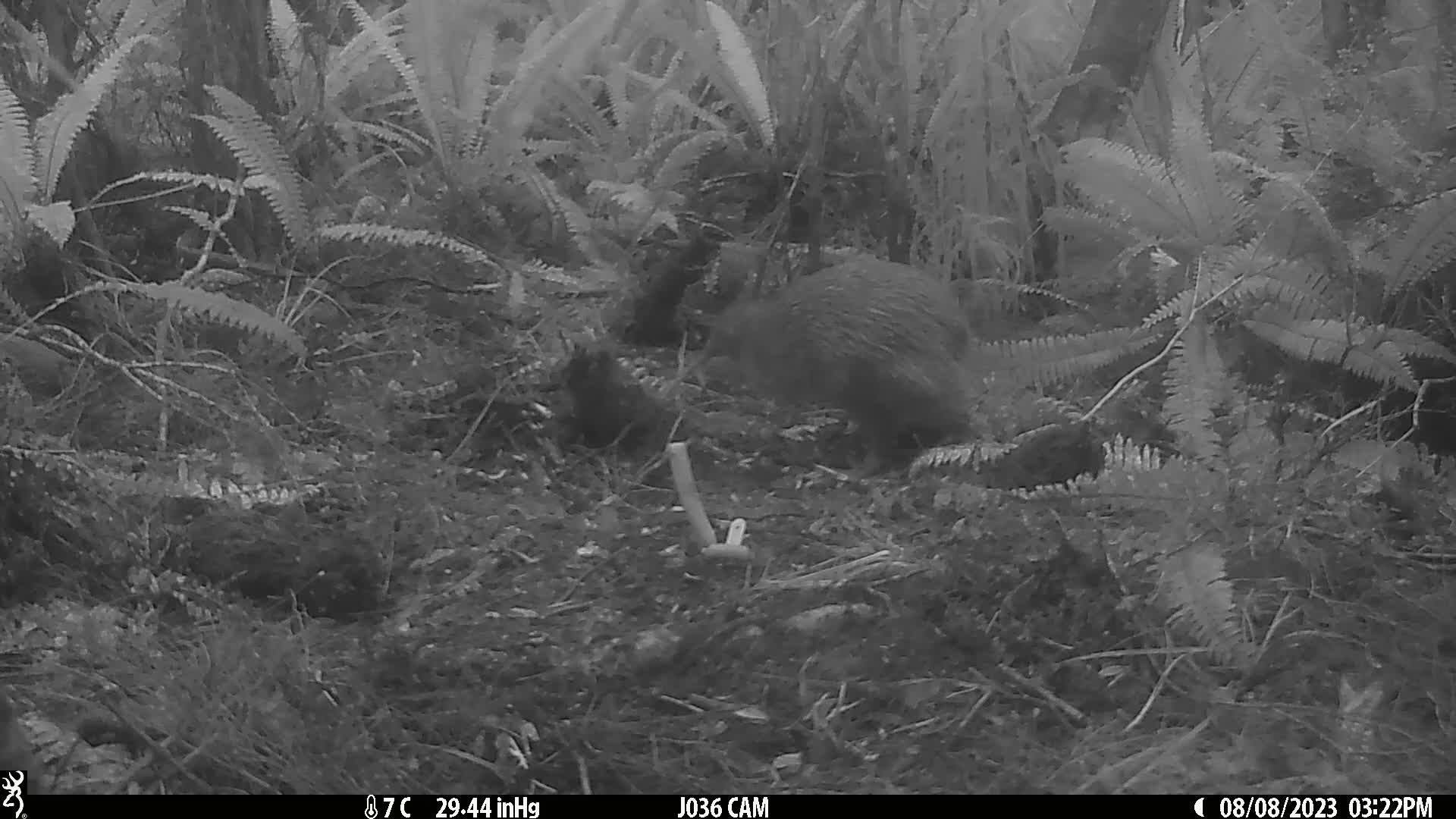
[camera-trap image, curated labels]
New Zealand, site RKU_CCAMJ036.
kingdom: Animalia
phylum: Chordata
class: Aves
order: Apterygiformes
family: Apterygidae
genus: Apteryx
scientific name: Apteryx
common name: kiwi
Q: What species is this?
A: Kiwi (Apteryx).